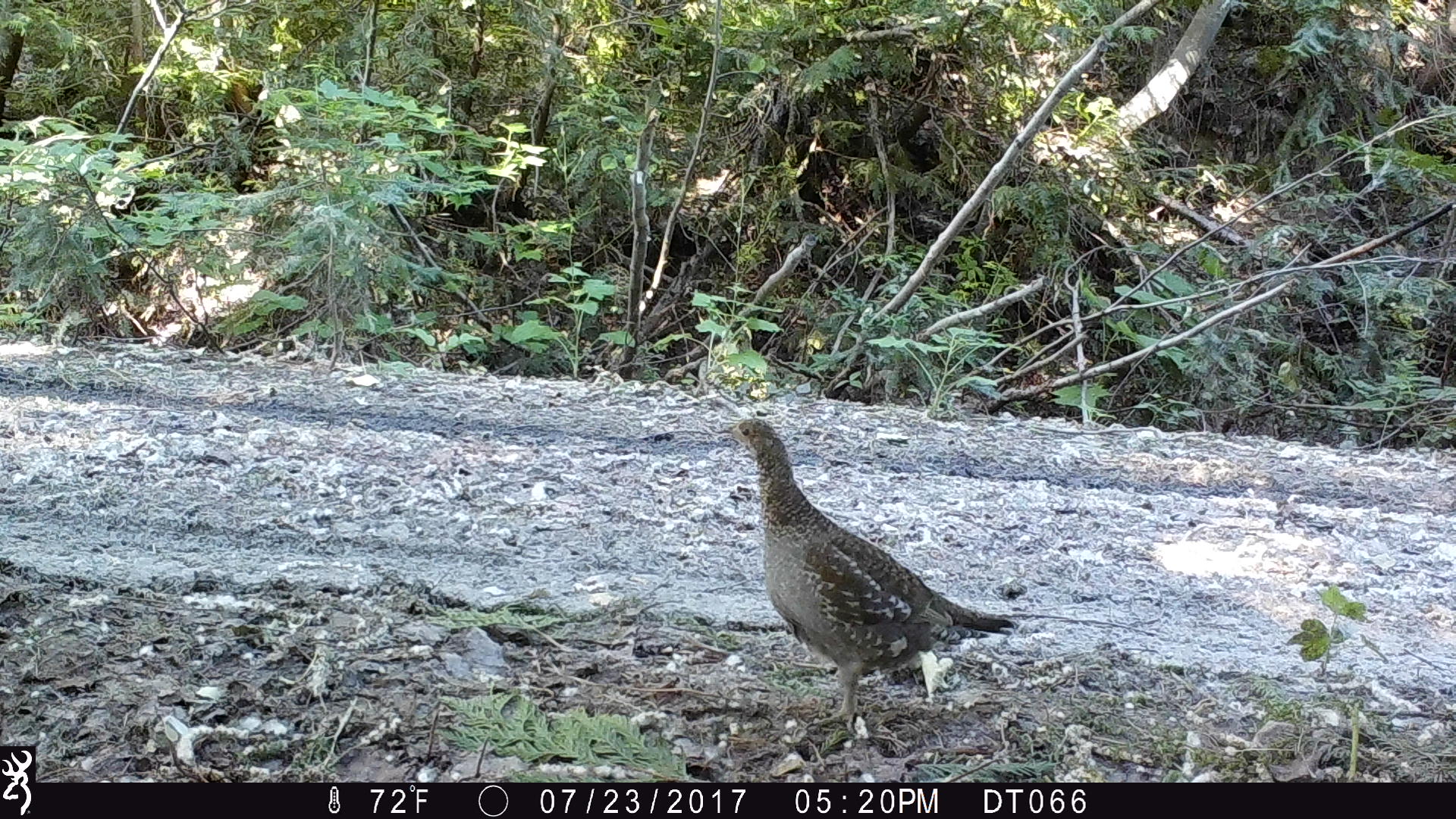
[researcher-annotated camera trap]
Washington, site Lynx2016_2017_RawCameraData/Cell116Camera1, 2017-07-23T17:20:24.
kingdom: Animalia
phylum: Chordata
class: Aves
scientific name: Aves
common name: birds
Aves (birds). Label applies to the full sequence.